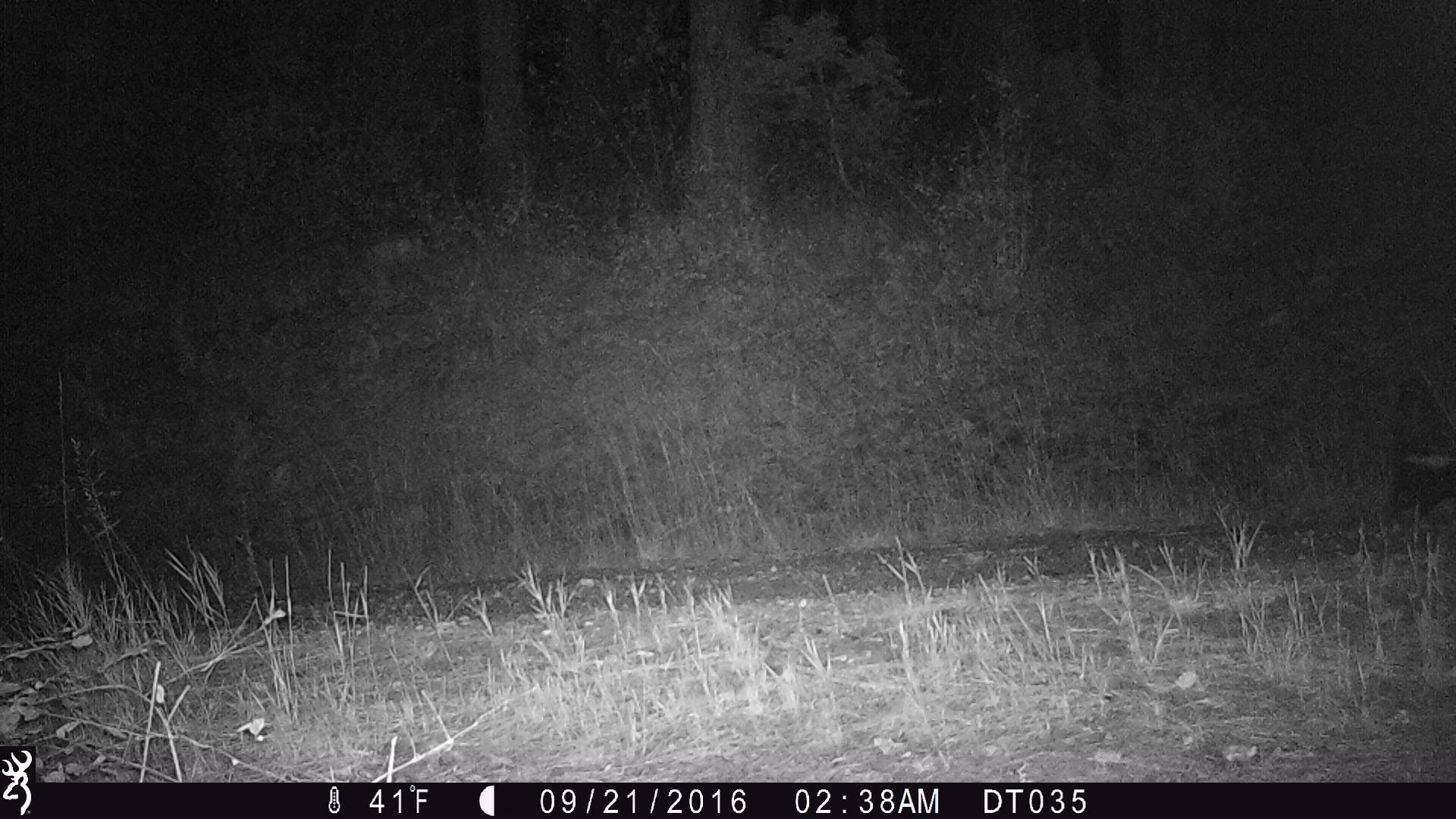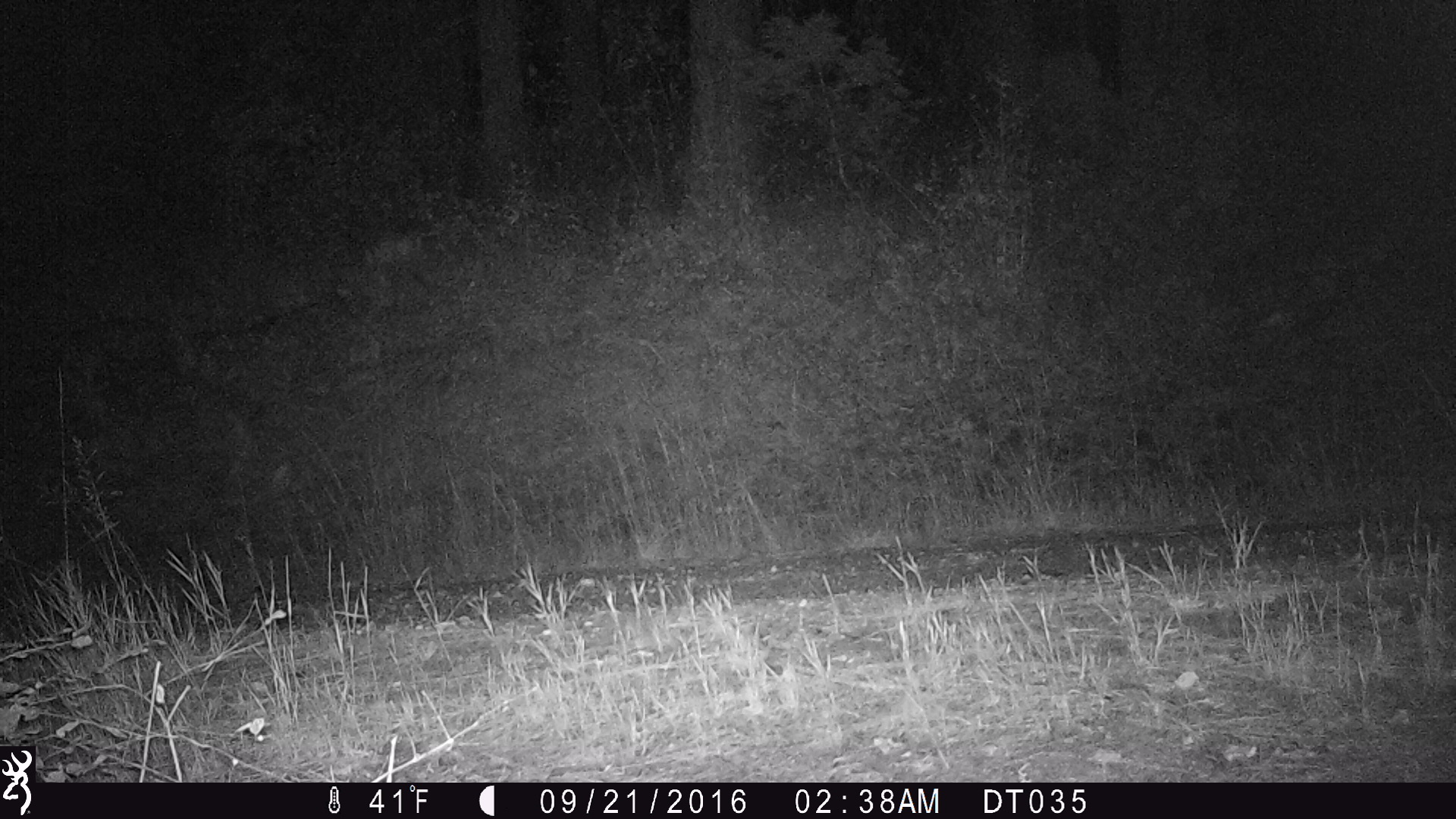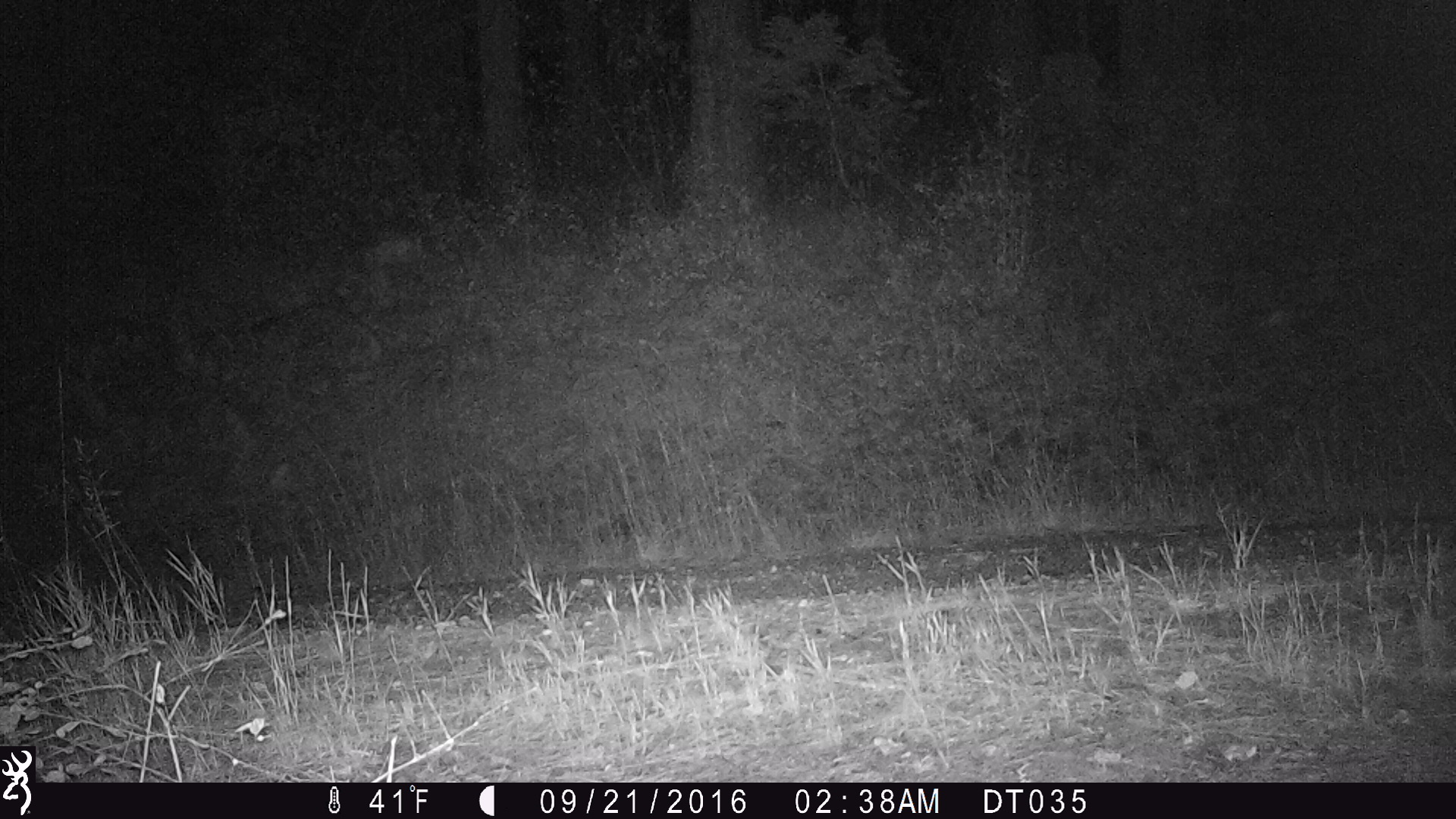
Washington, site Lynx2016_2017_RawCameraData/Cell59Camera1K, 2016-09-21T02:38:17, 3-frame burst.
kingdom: Animalia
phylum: Chordata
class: Mammalia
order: Carnivora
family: Mephitidae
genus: Mephitis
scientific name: Mephitis mephitis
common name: striped skunk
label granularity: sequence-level